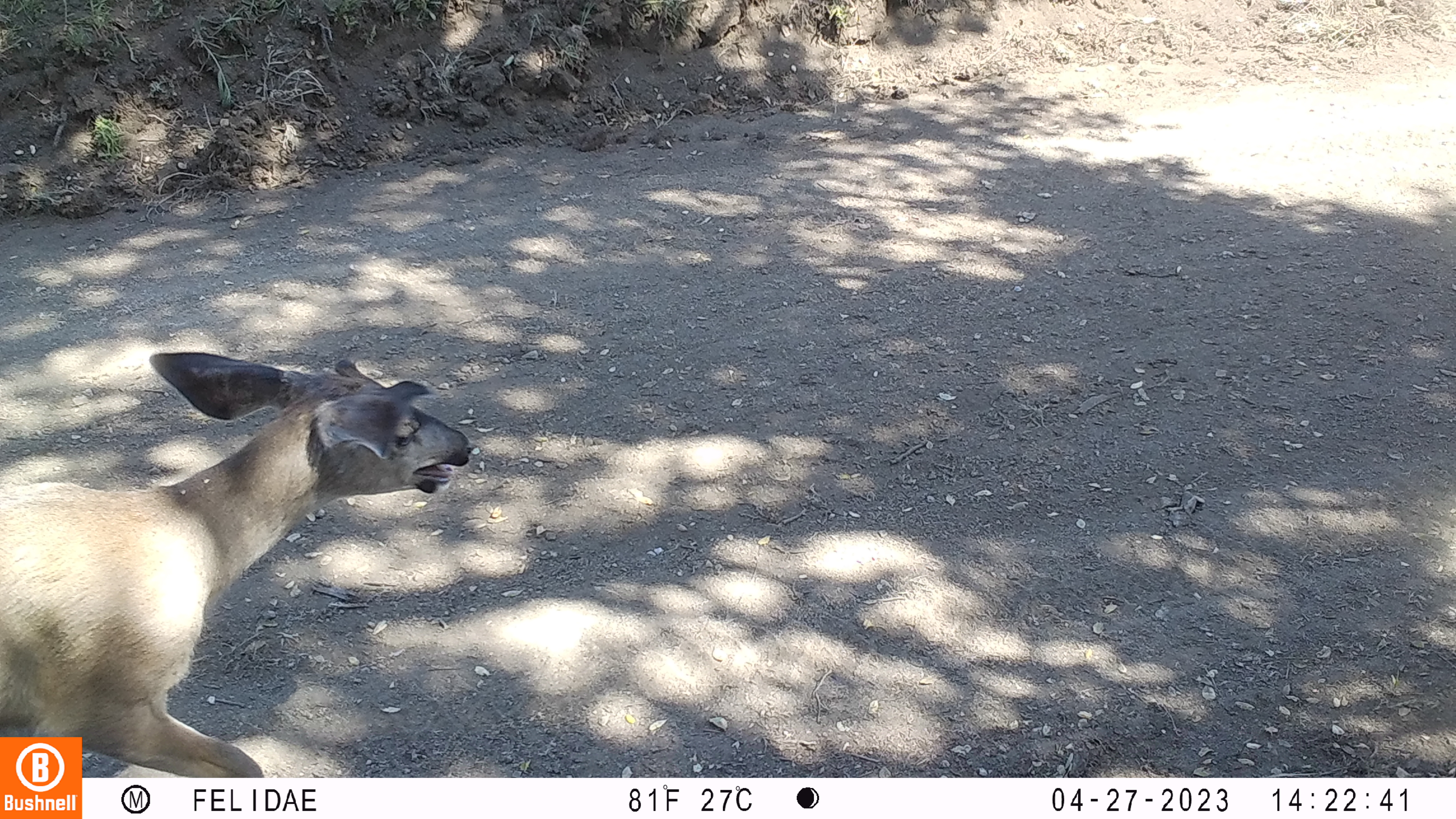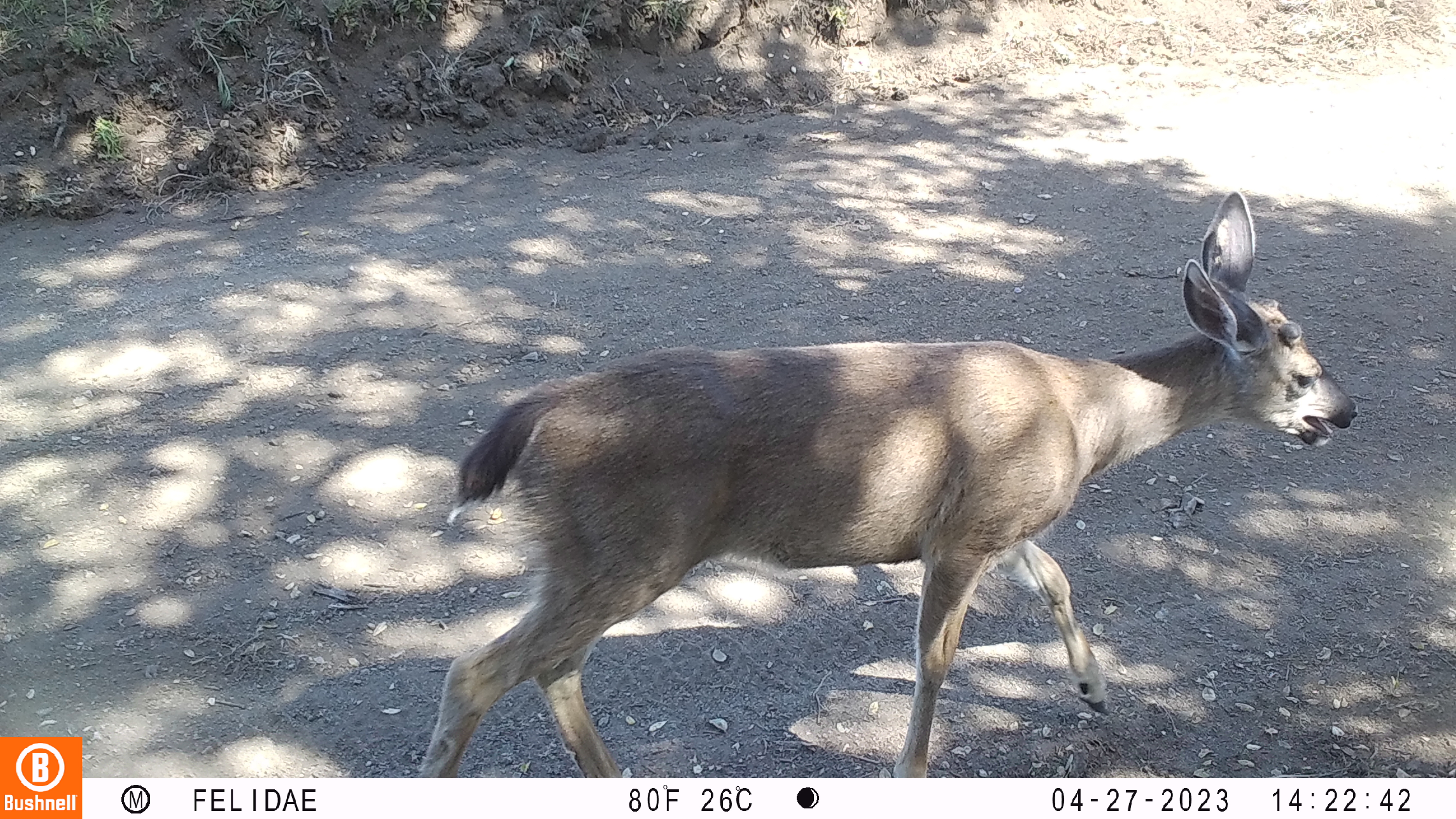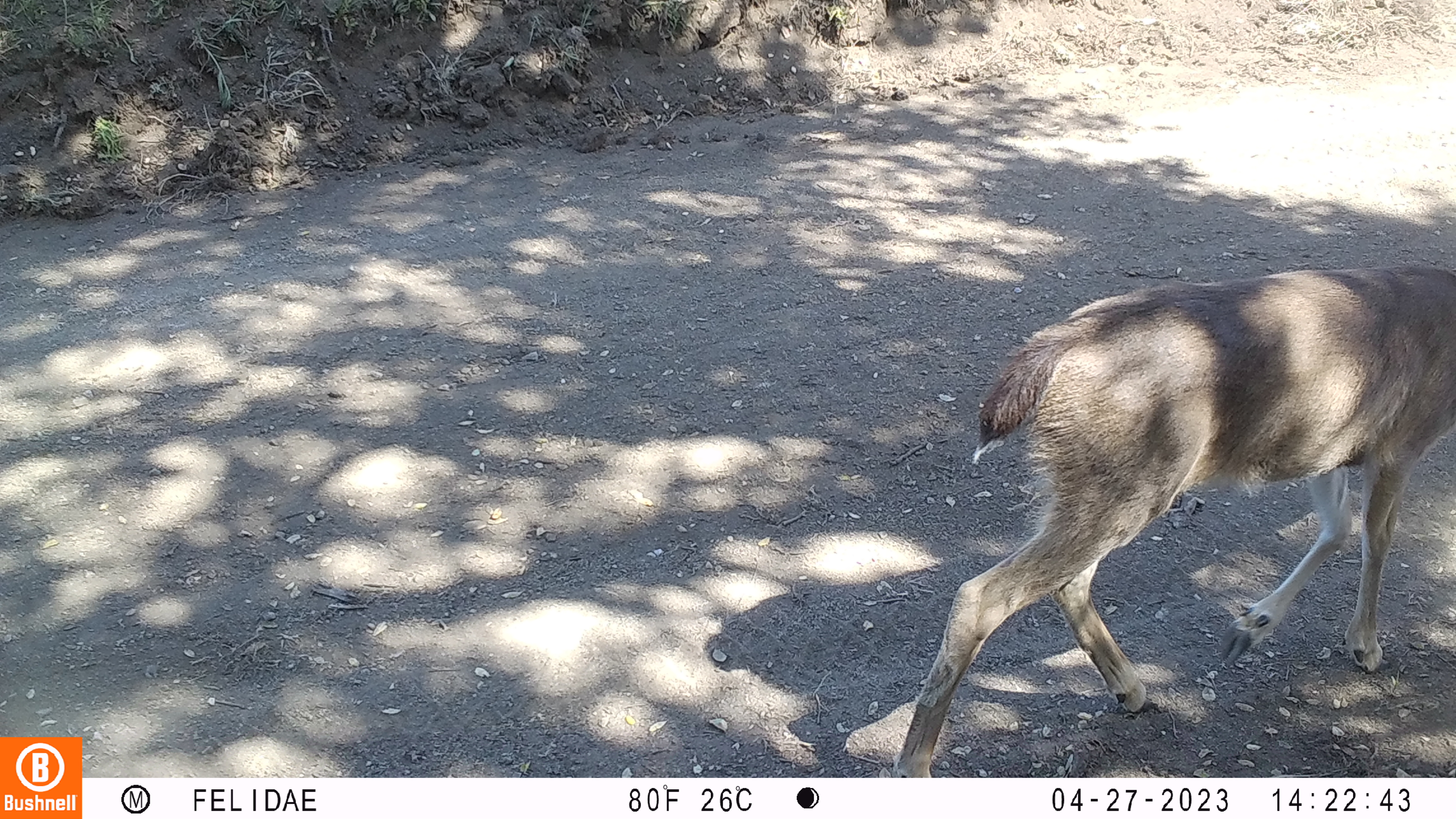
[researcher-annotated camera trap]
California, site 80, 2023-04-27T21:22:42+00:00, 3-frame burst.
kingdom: Animalia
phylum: Chordata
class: Mammalia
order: Artiodactyla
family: Cervidae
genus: Odocoileus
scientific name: Odocoileus hemionus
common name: mule deer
Mule deer (Odocoileus hemionus).